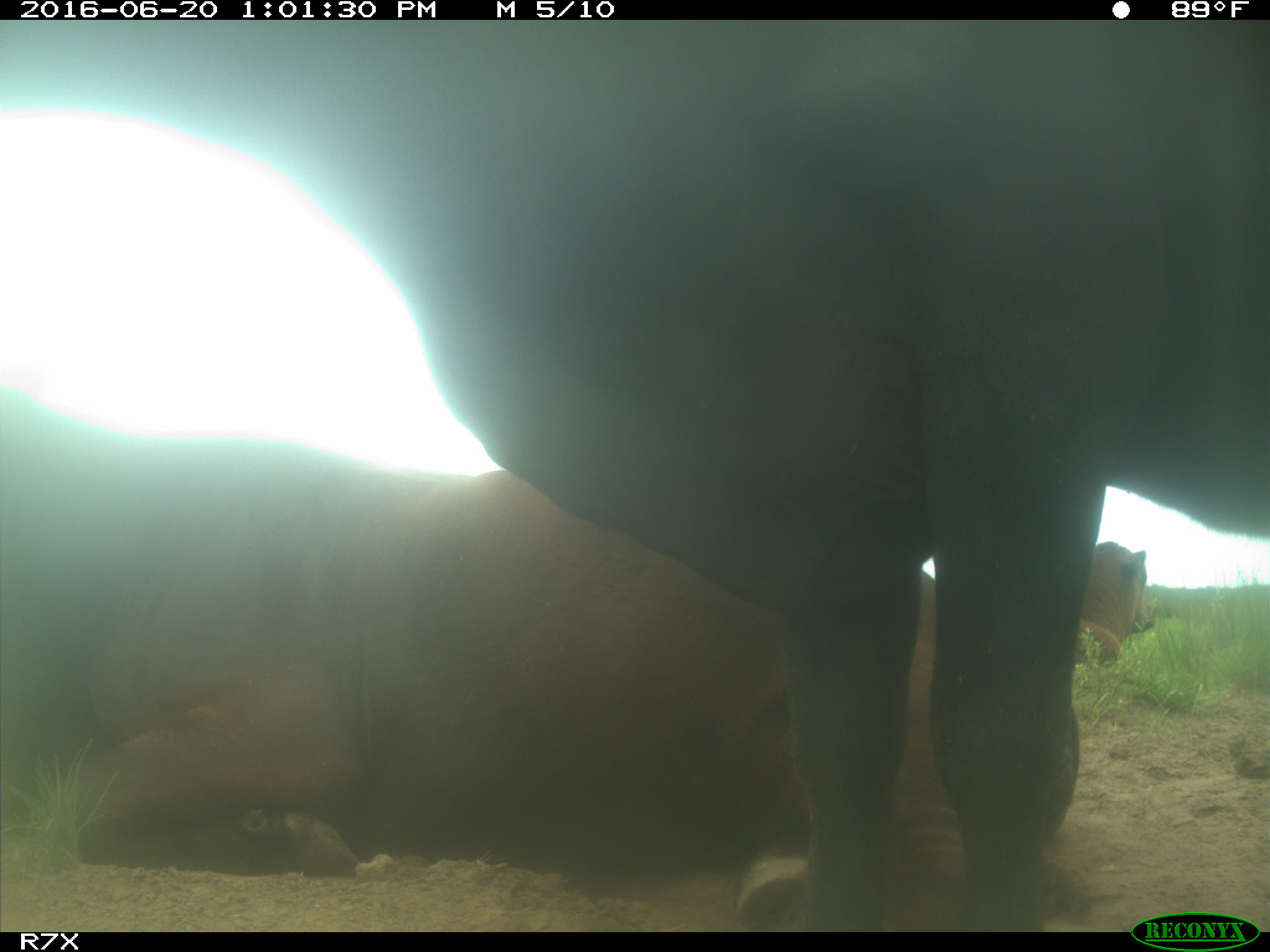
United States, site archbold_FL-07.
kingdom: Animalia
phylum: Chordata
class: Mammalia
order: Artiodactyla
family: Bovidae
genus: Bos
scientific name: Bos taurus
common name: domestic cow